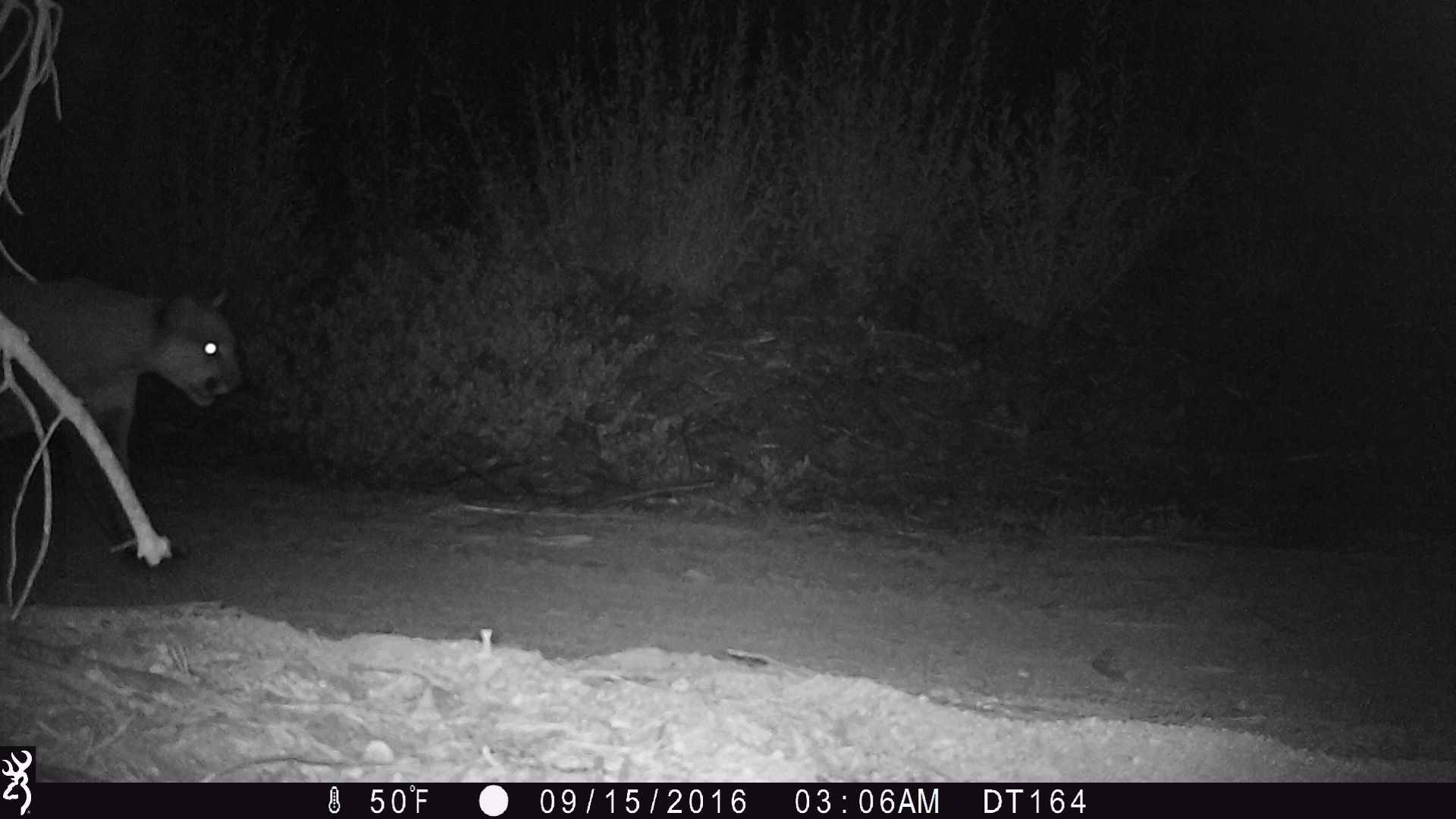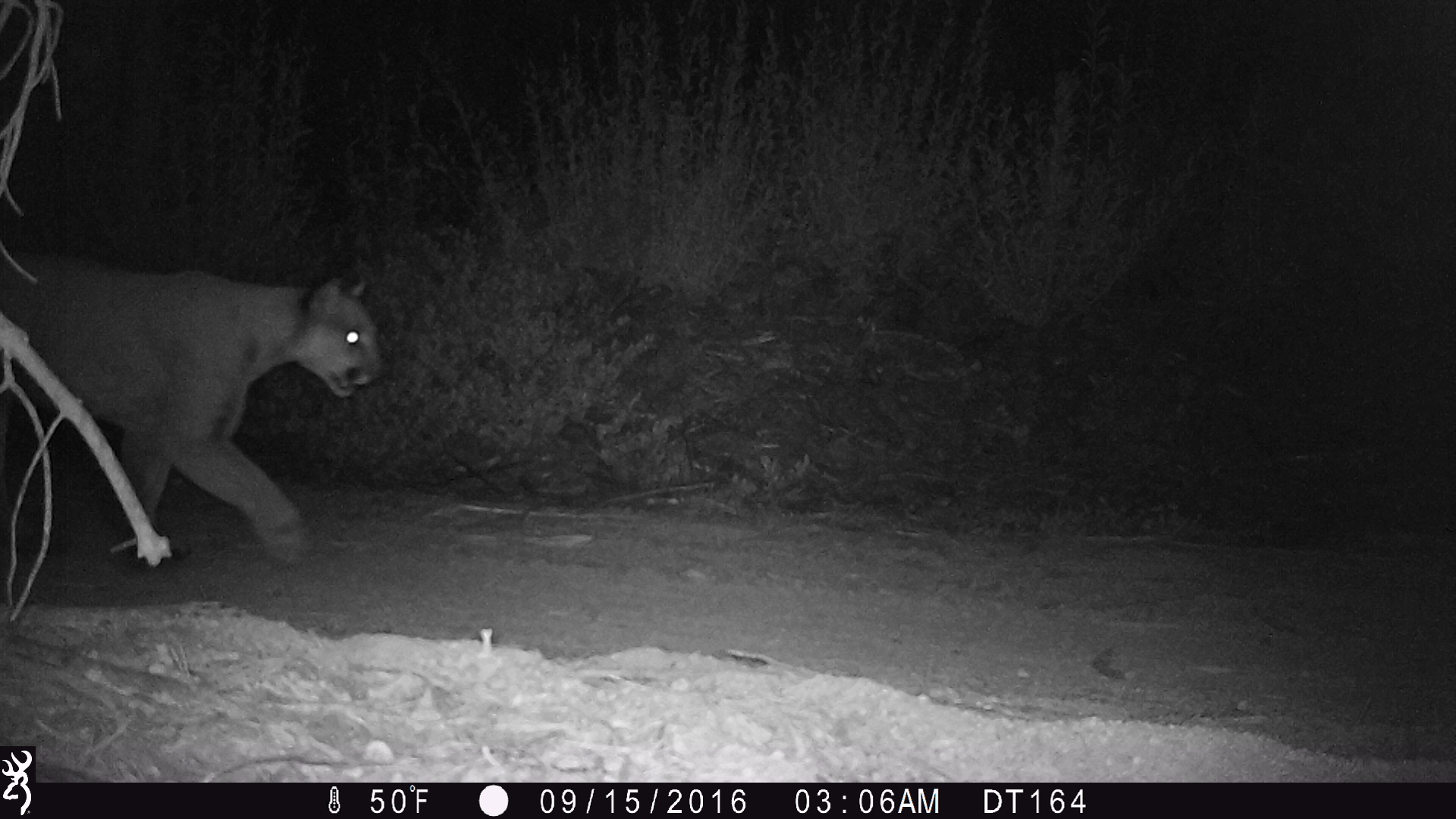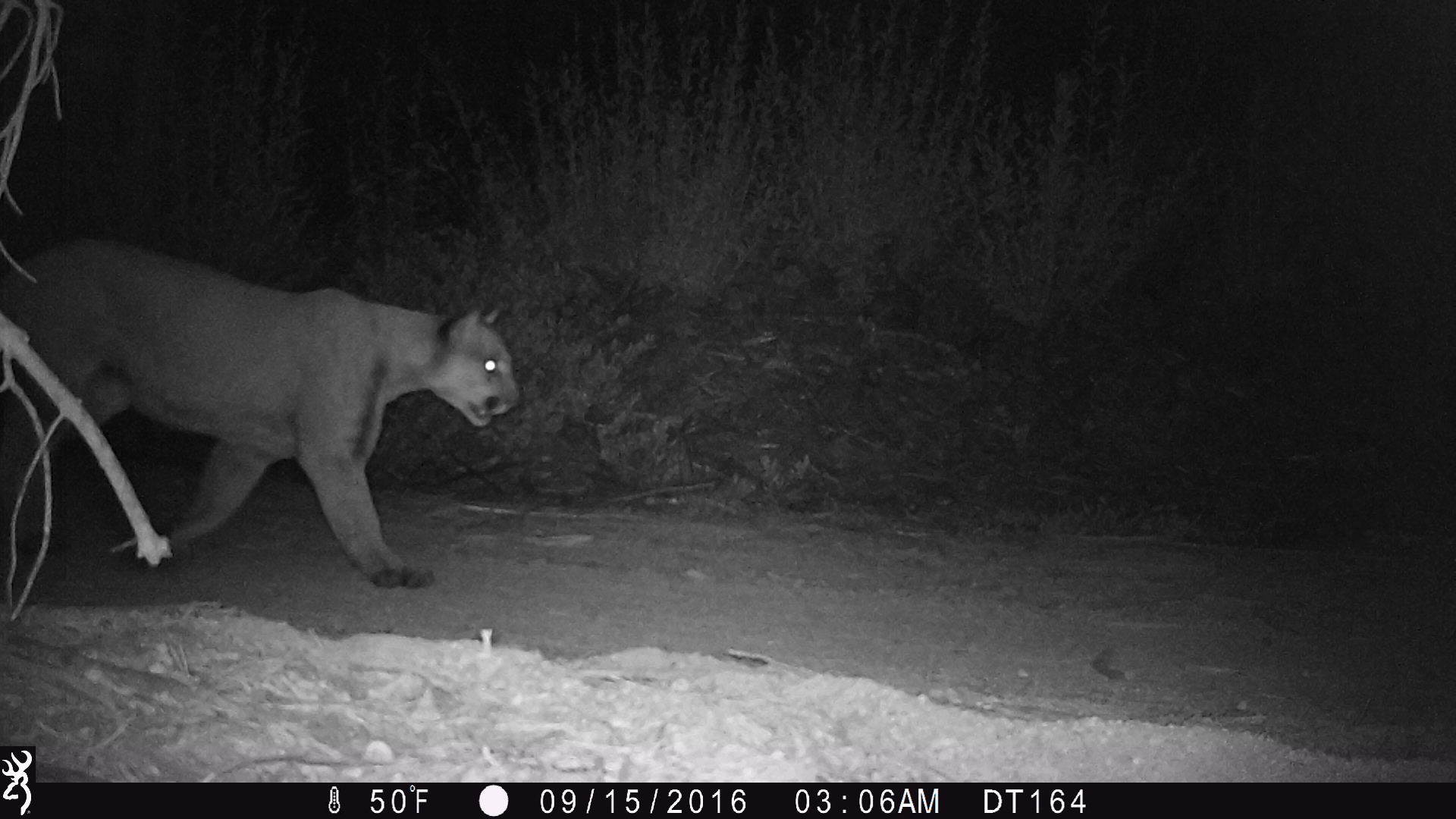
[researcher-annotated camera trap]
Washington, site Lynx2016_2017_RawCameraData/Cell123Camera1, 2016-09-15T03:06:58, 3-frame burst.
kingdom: Animalia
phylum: Chordata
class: Mammalia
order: Carnivora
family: Felidae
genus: Puma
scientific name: Puma concolor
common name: mountain lion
Puma concolor (mountain lion). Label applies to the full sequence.